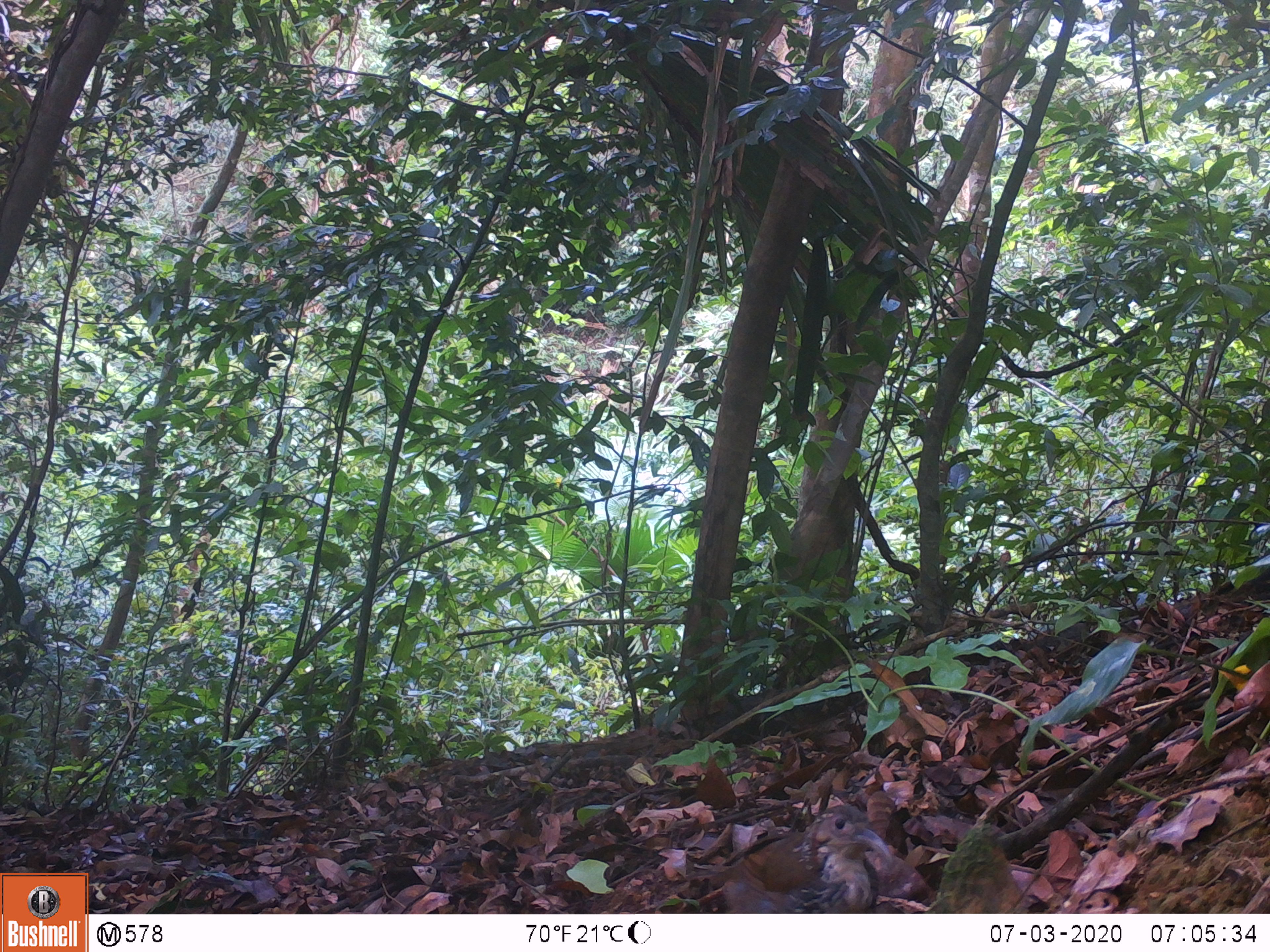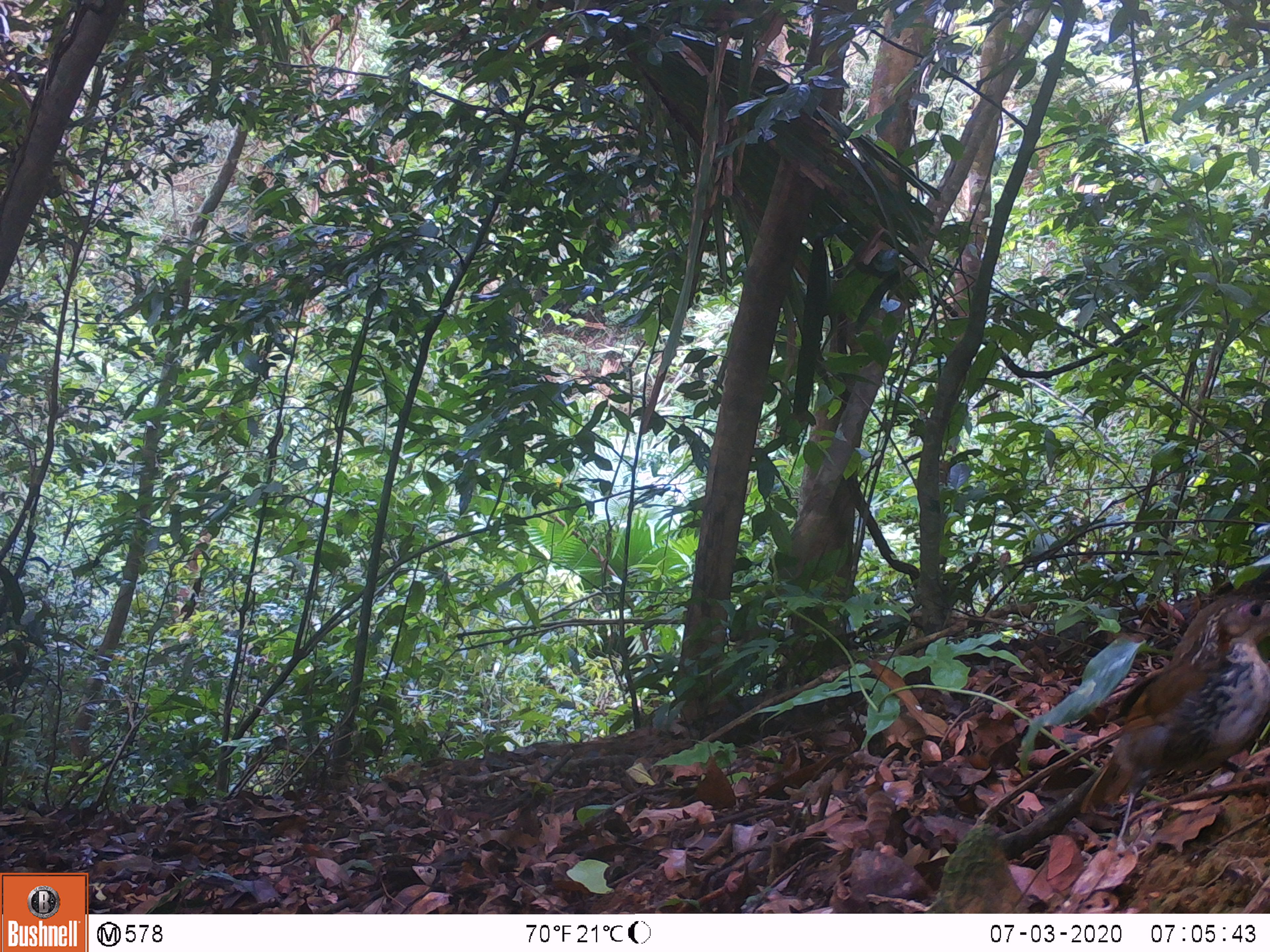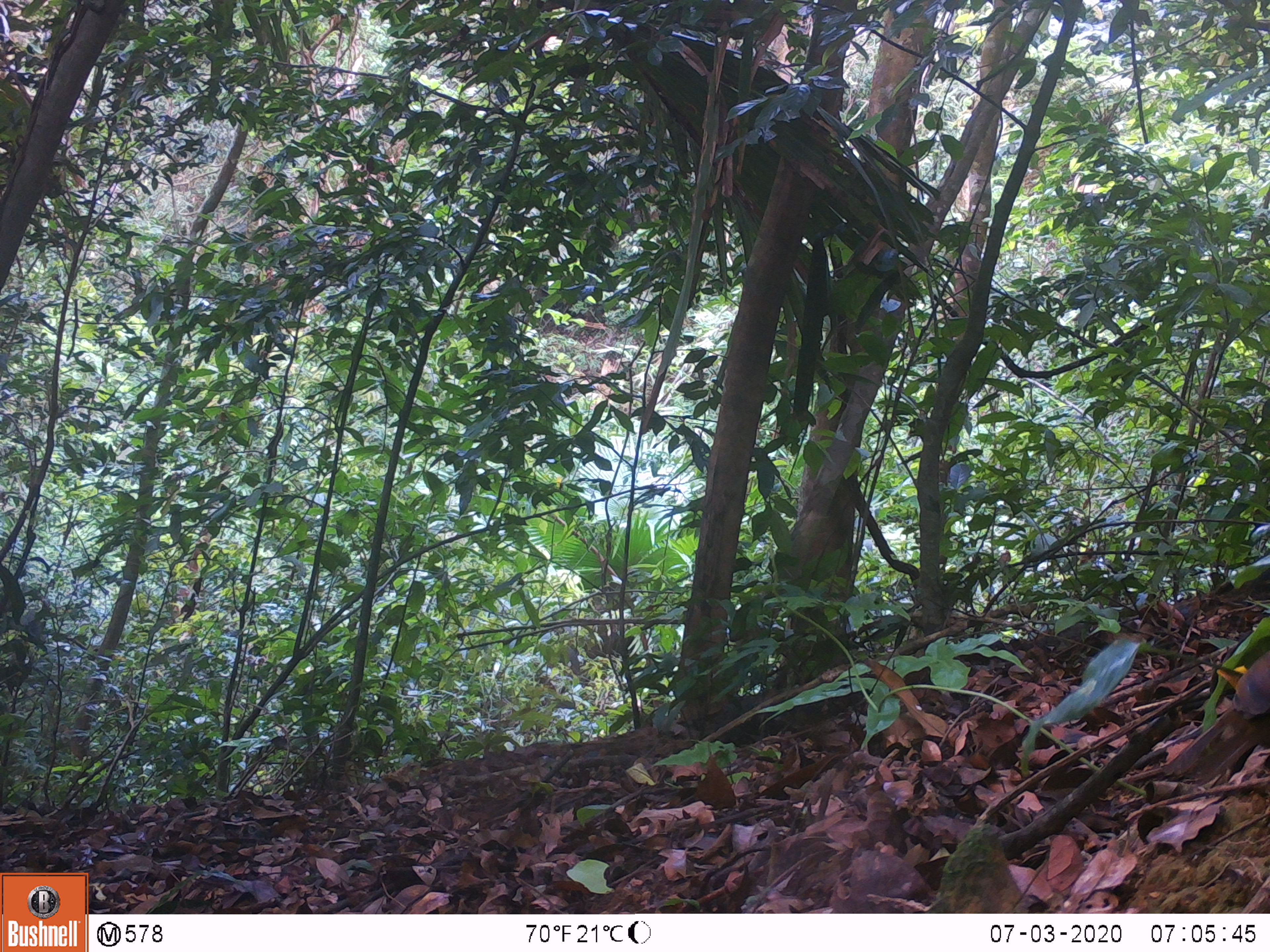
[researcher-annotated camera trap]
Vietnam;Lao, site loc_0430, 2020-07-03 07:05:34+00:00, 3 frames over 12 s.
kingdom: Animalia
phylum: Chordata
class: Aves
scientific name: Aves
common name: bird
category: unidentified bird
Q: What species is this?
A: Unidentified bird (bird) (Aves).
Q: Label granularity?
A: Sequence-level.